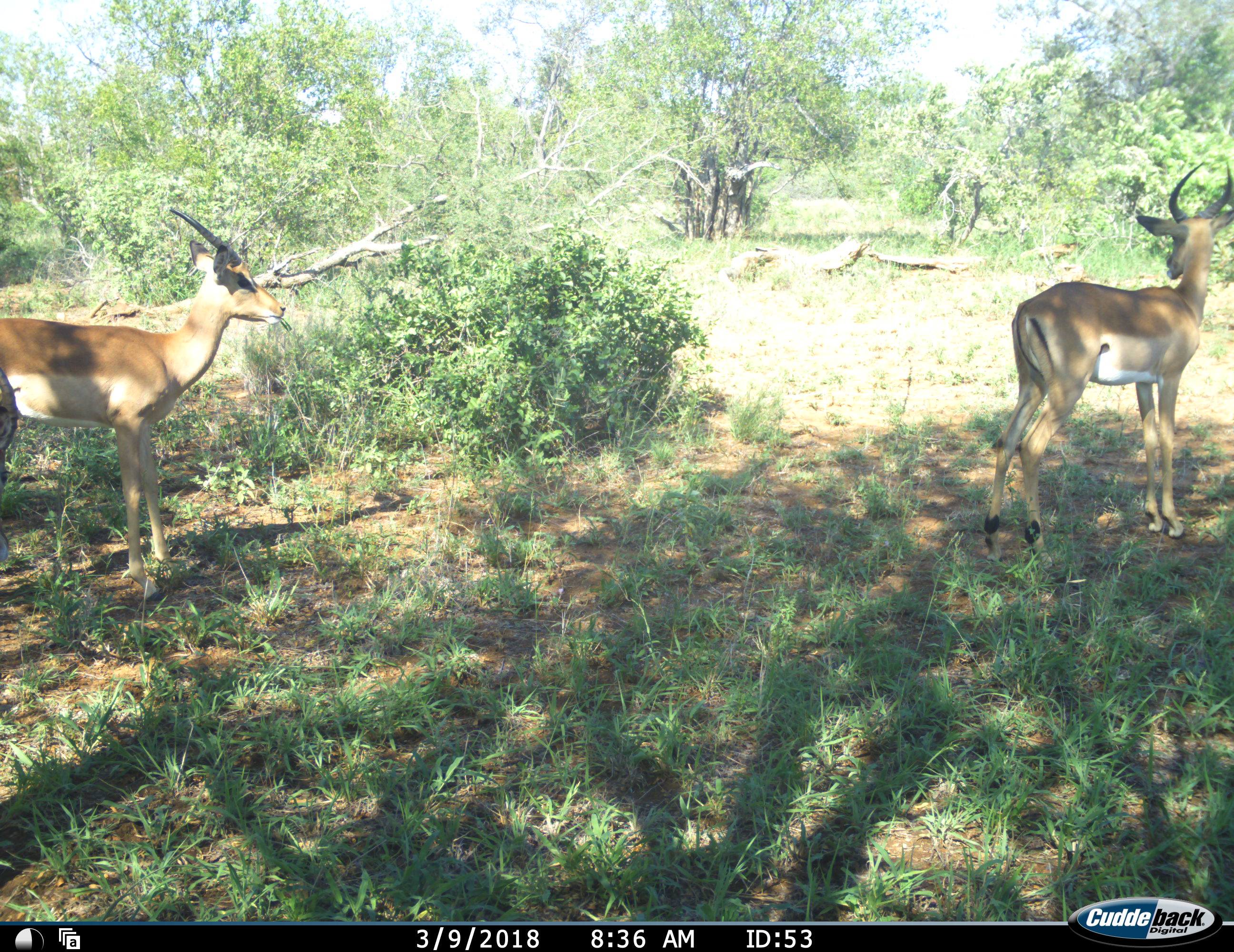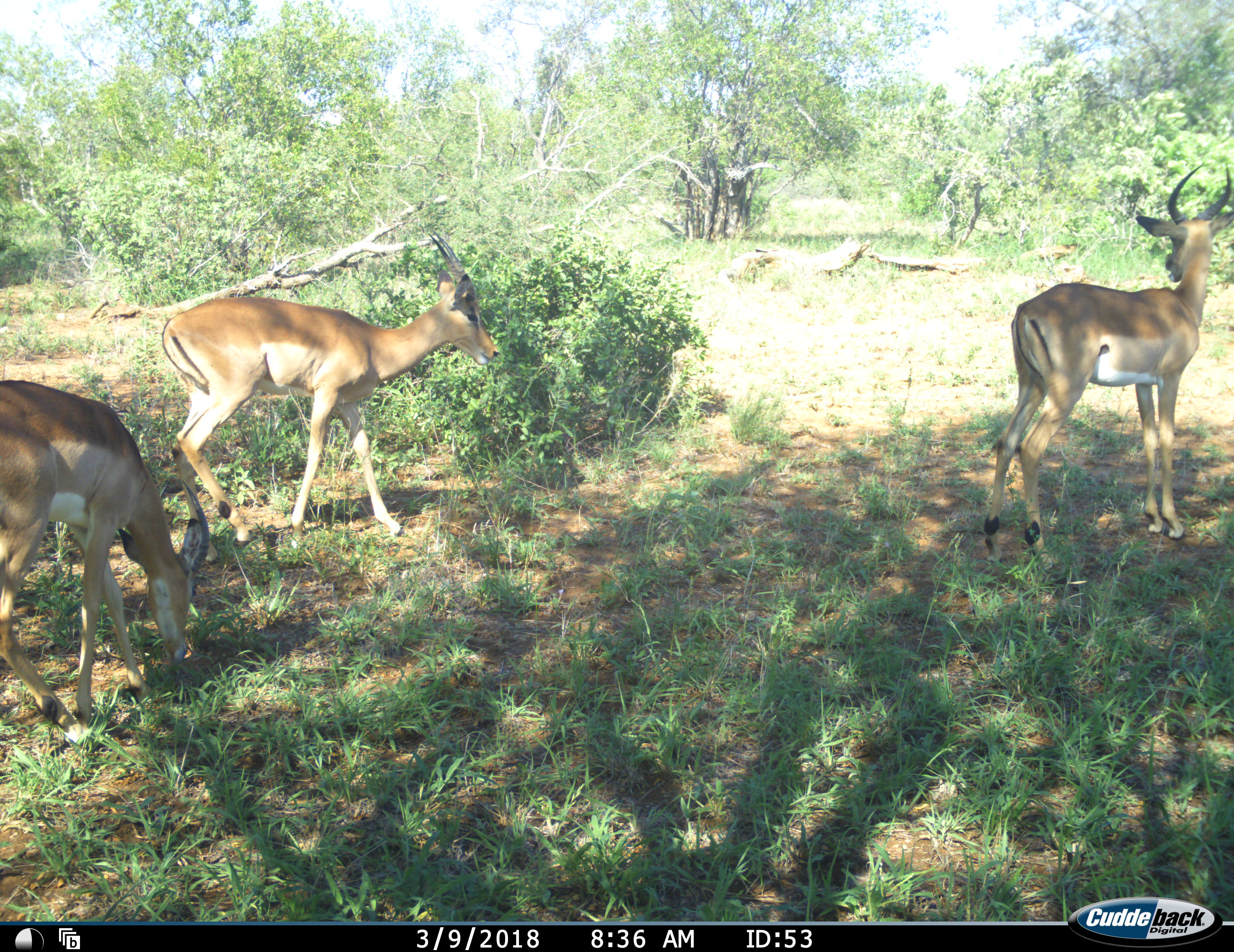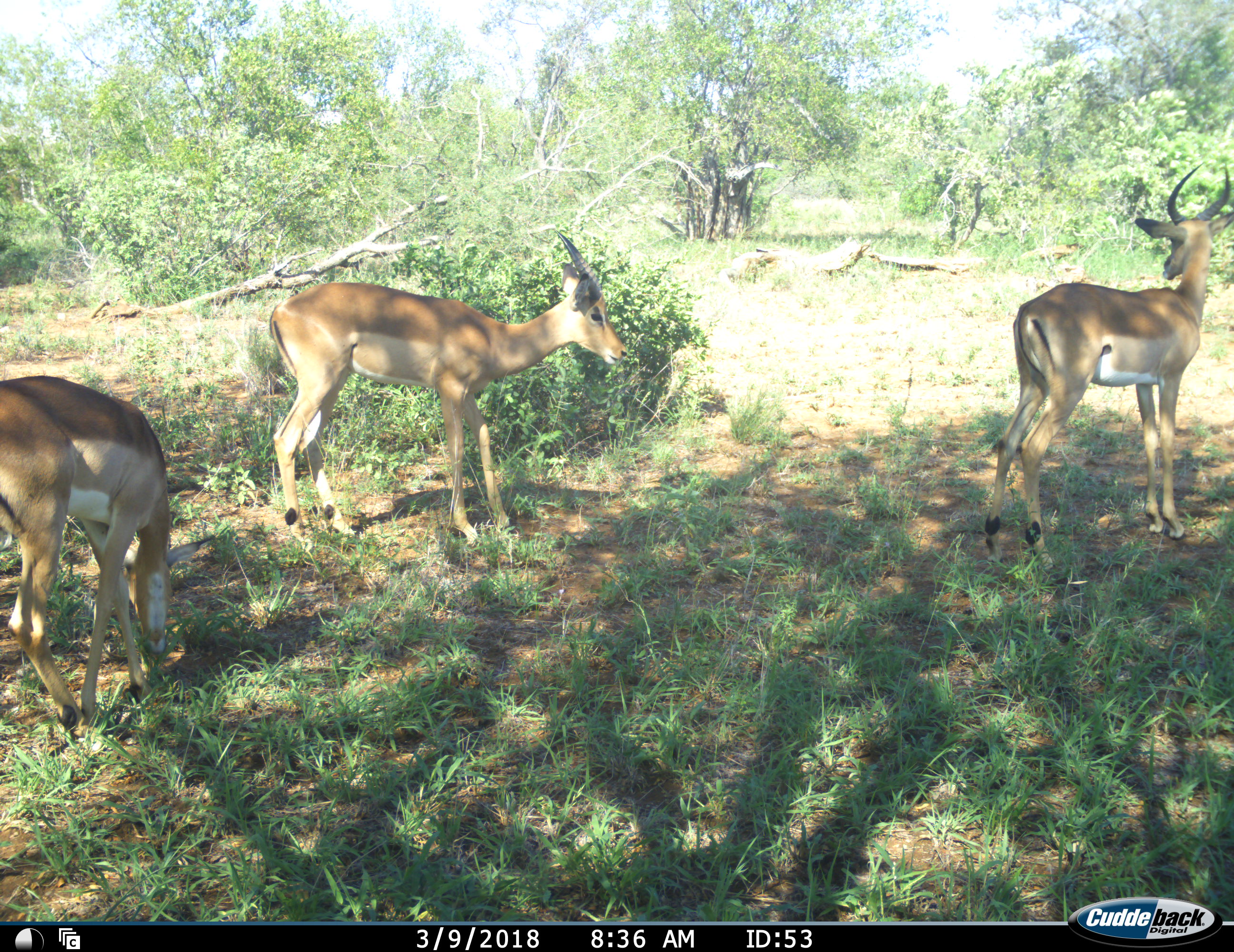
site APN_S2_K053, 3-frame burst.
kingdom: Animalia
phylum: Chordata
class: Mammalia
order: Artiodactyla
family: Bovidae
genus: Aepyceros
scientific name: Aepyceros melampus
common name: impala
Impala (Aepyceros melampus), count 3. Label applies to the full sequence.